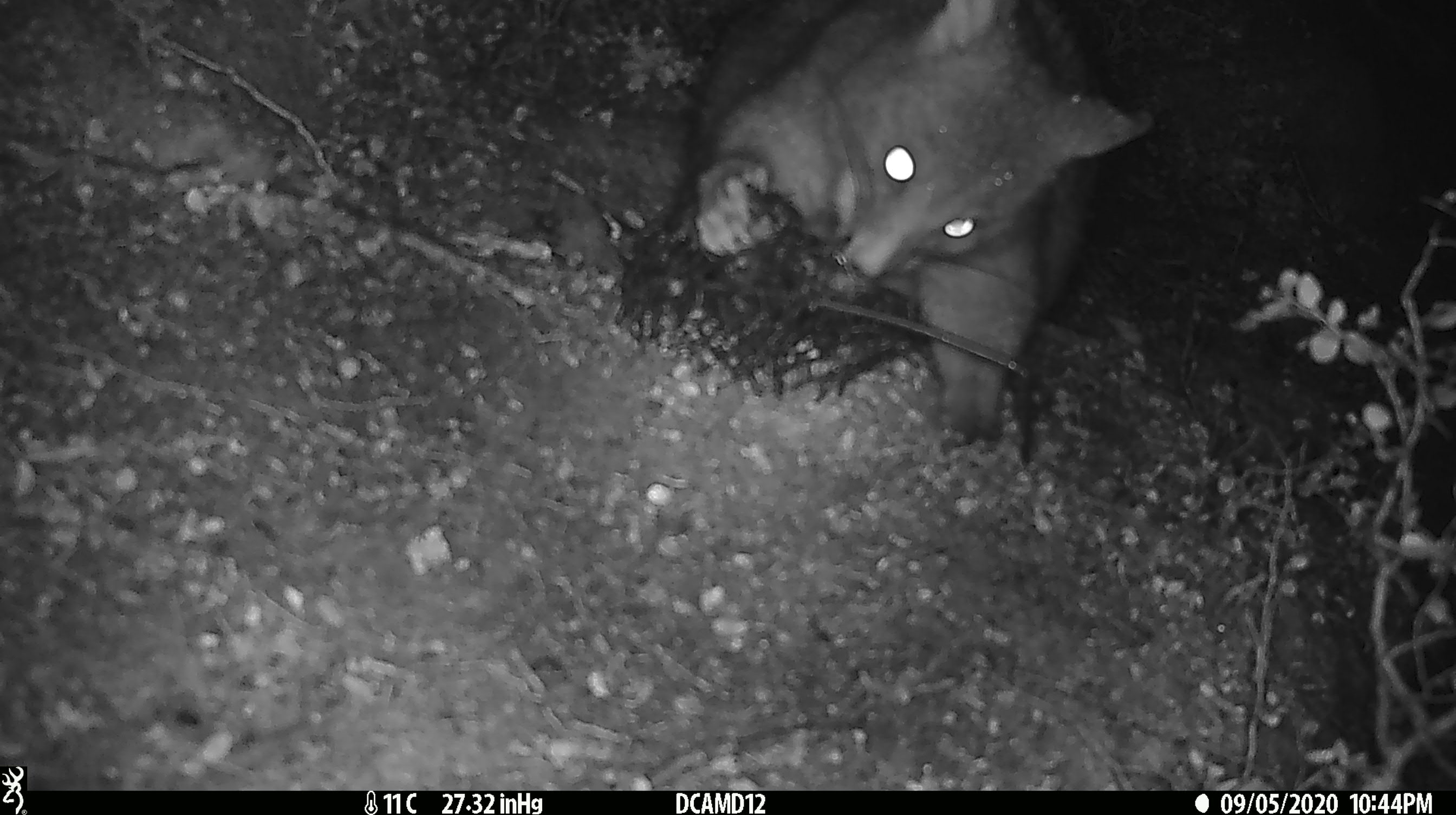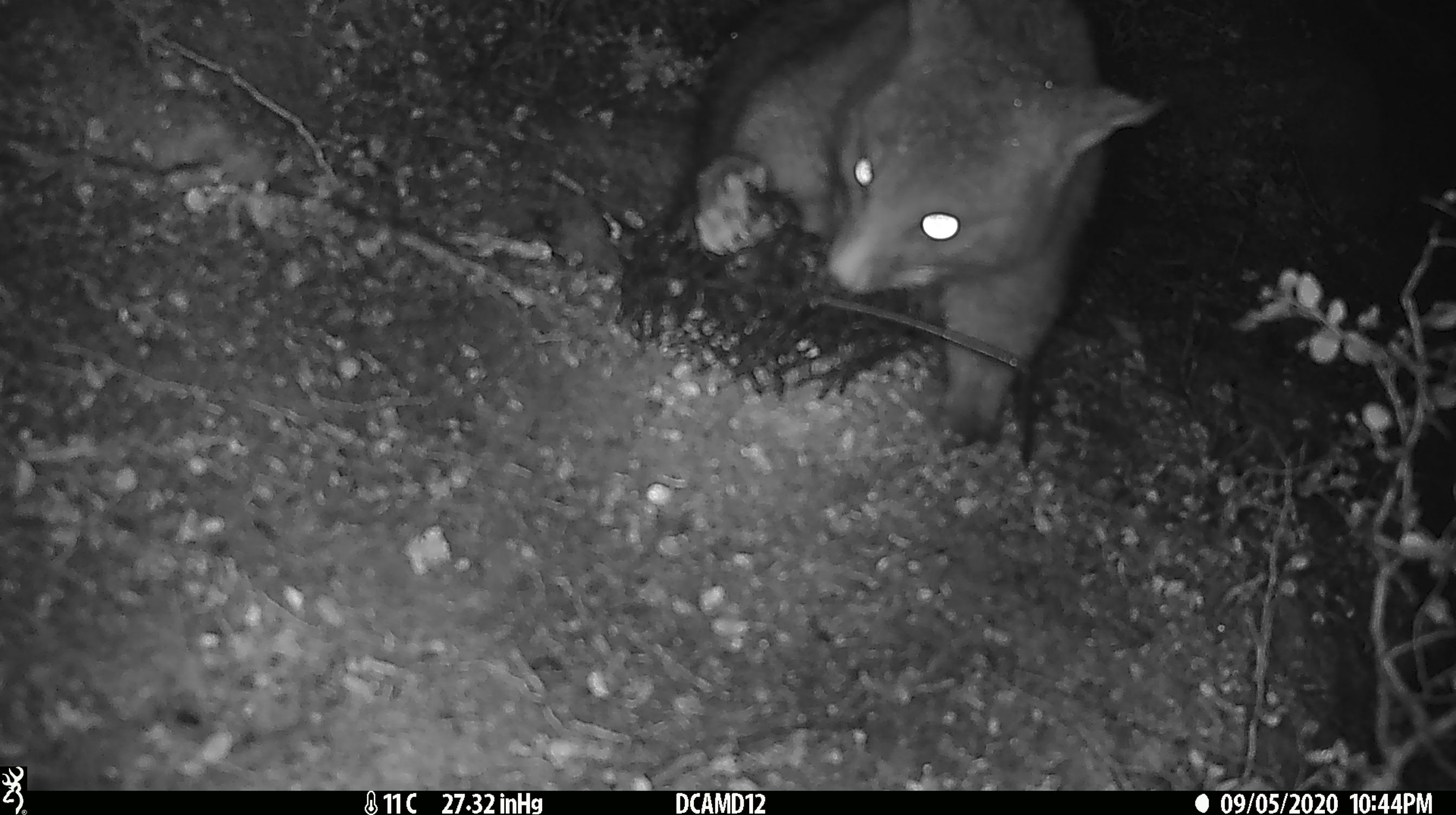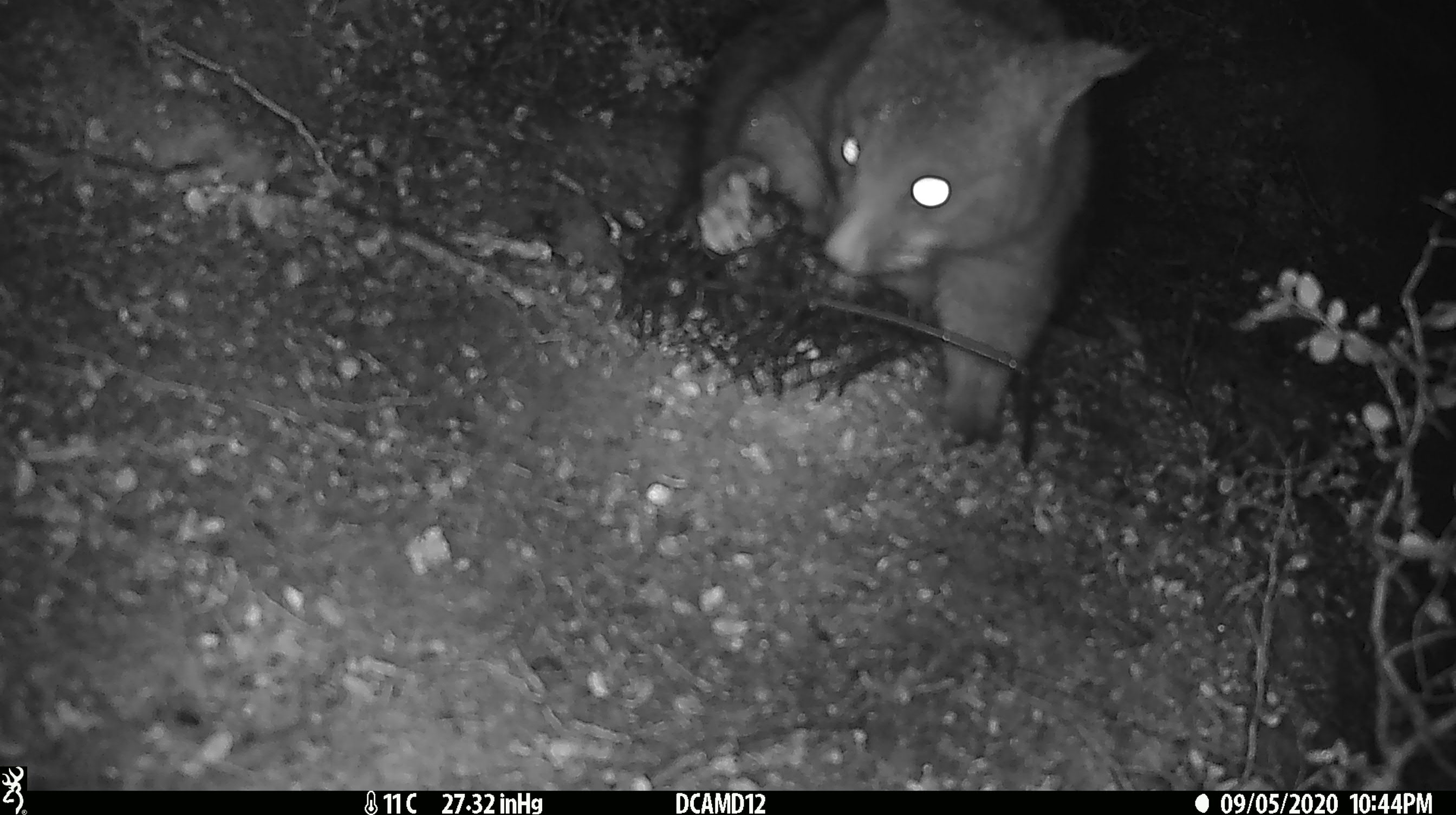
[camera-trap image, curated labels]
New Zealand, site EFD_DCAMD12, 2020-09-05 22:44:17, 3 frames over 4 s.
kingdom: Animalia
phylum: Chordata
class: Mammalia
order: Diprotodontia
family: Phalangeridae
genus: Trichosurus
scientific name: Trichosurus vulpecula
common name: common brushtail possum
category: possum